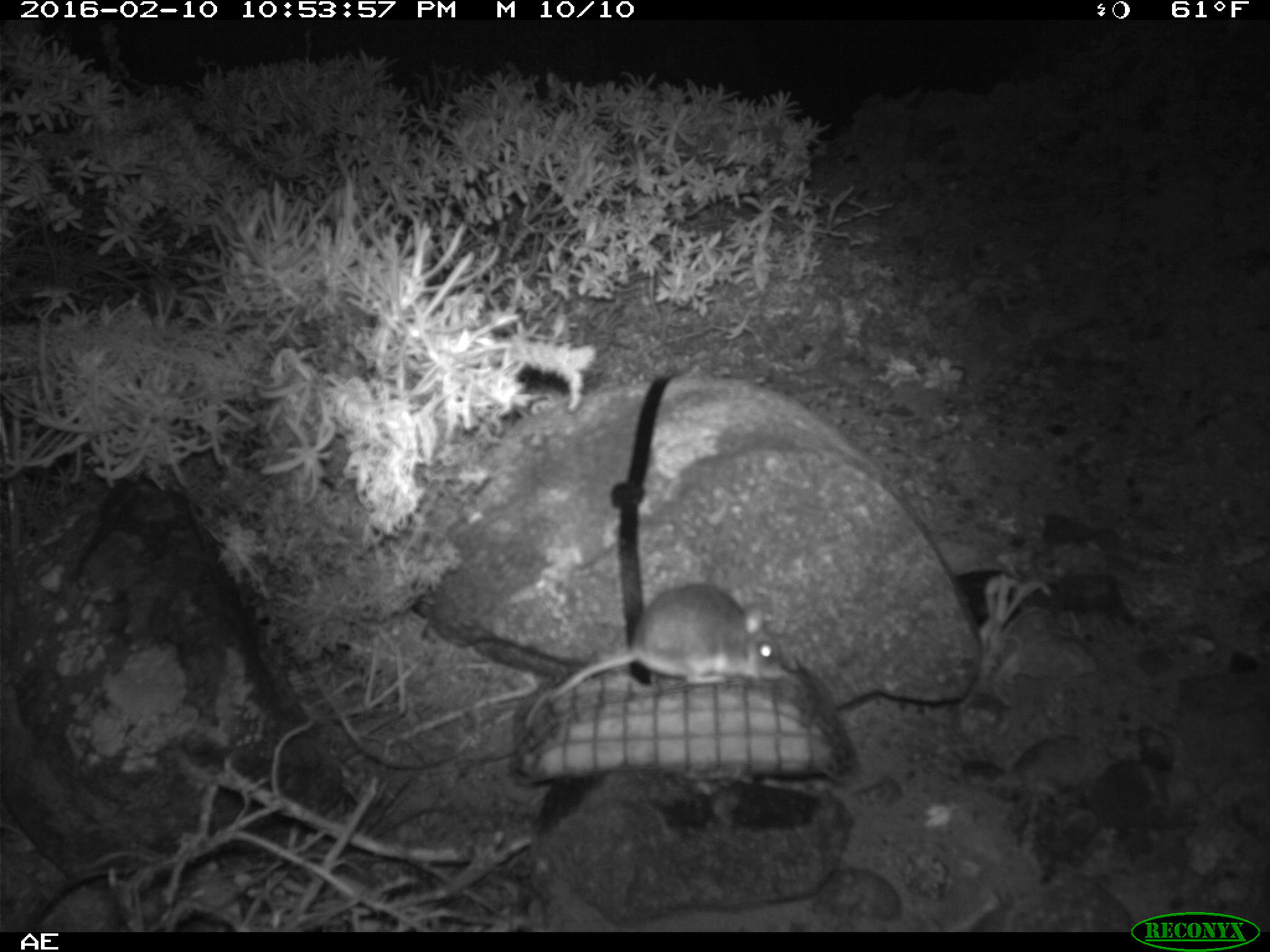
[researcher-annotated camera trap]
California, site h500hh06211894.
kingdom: Animalia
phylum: Chordata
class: Mammalia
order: Rodentia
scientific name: Rodentia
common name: rodent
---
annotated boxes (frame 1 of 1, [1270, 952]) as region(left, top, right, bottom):
rodent: region(524, 583, 783, 728)